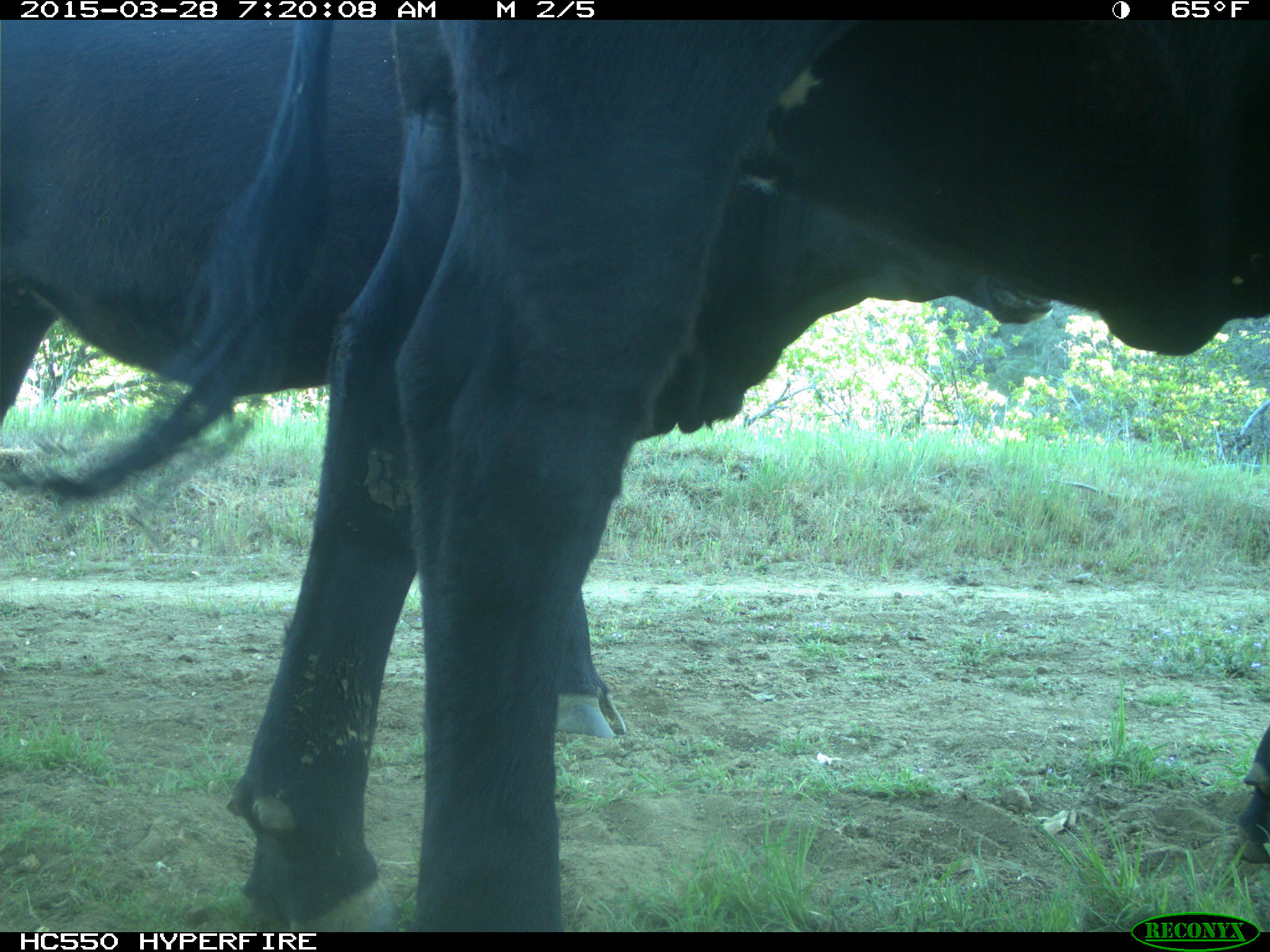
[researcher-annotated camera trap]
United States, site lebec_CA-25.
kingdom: Animalia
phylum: Chordata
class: Mammalia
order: Artiodactyla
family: Bovidae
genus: Bos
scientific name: Bos taurus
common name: domestic cow